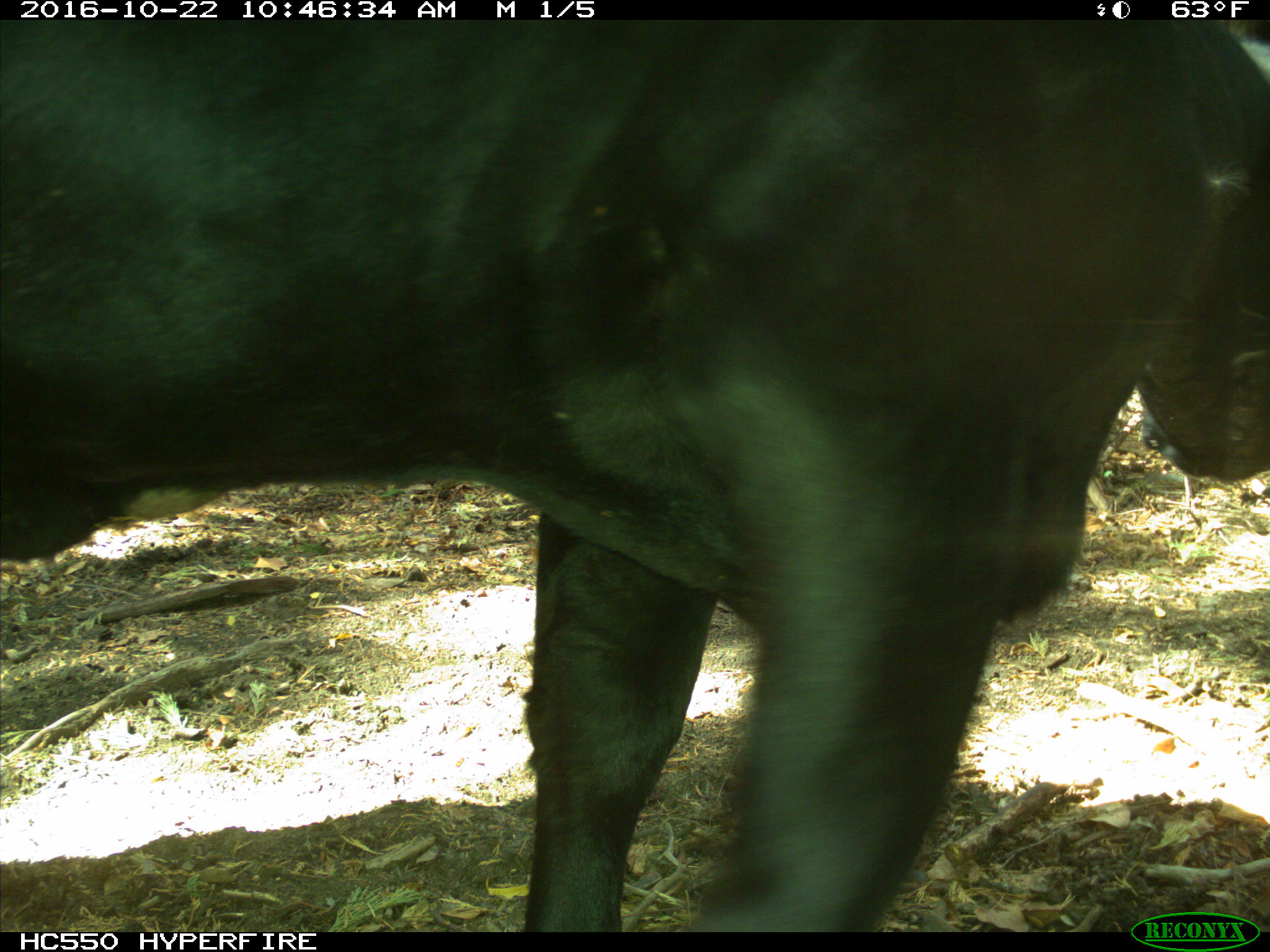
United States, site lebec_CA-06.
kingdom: Animalia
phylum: Chordata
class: Mammalia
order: Artiodactyla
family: Bovidae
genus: Bos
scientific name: Bos taurus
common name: domestic cow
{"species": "Bos taurus (domestic cow)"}